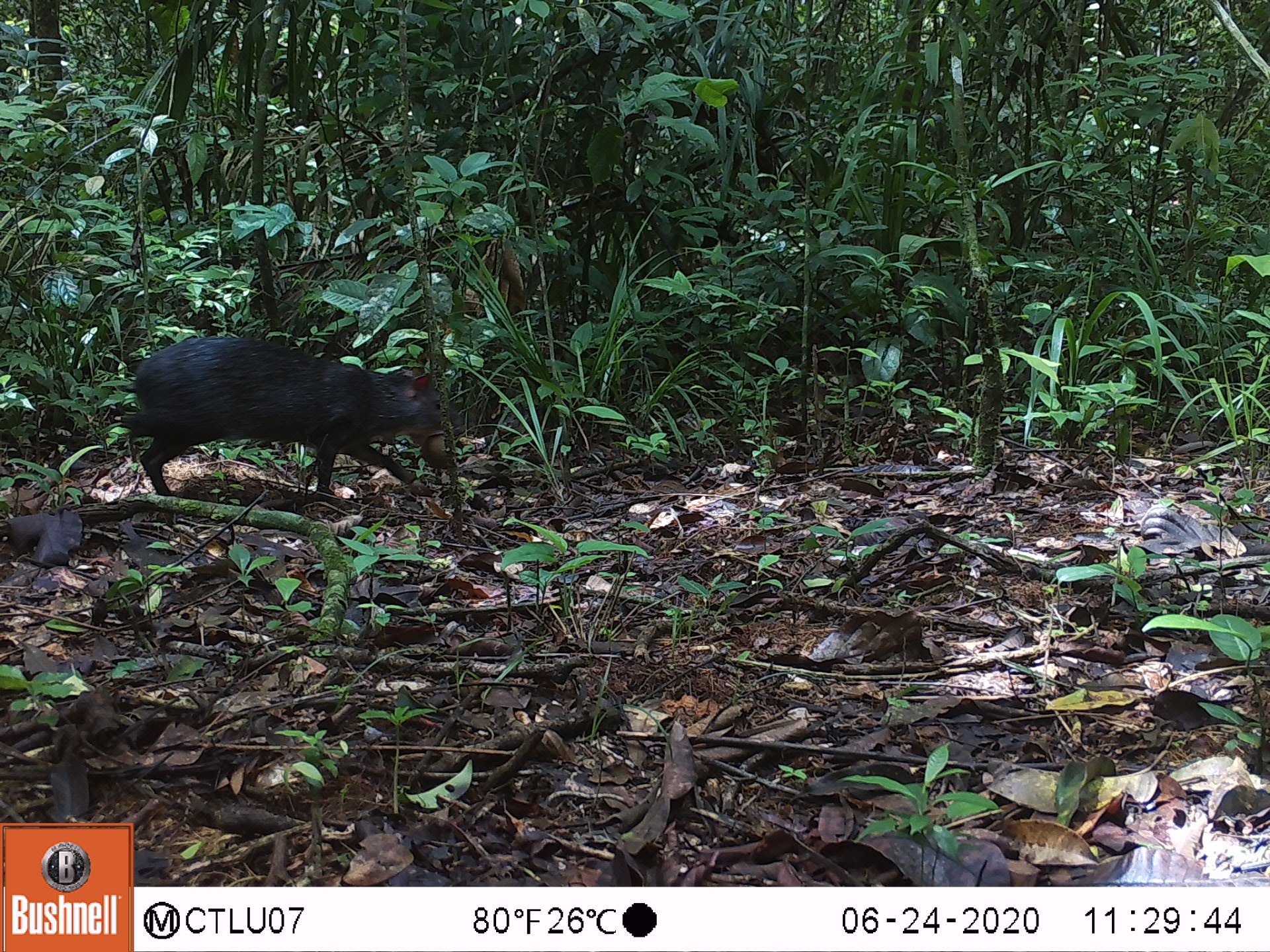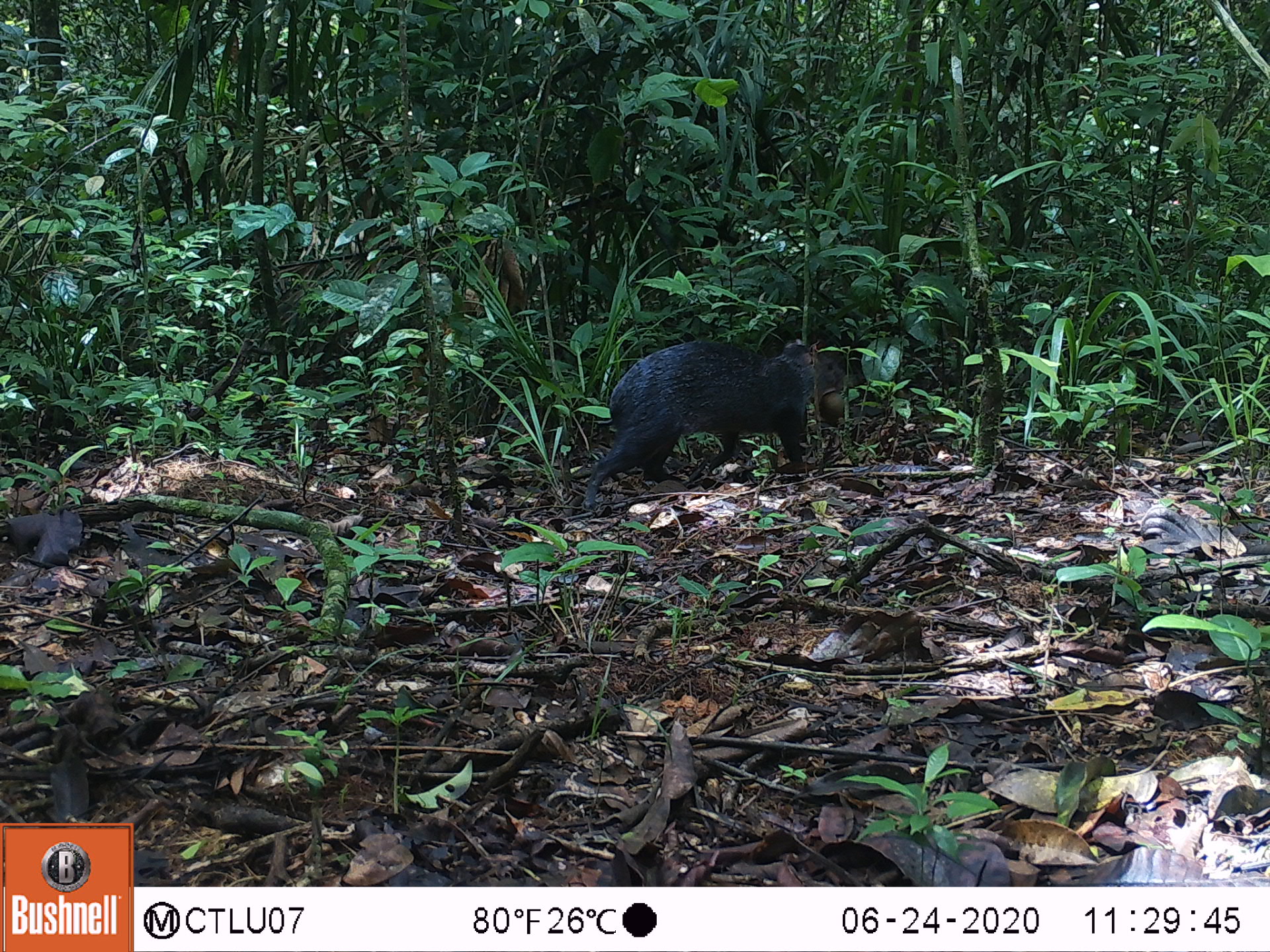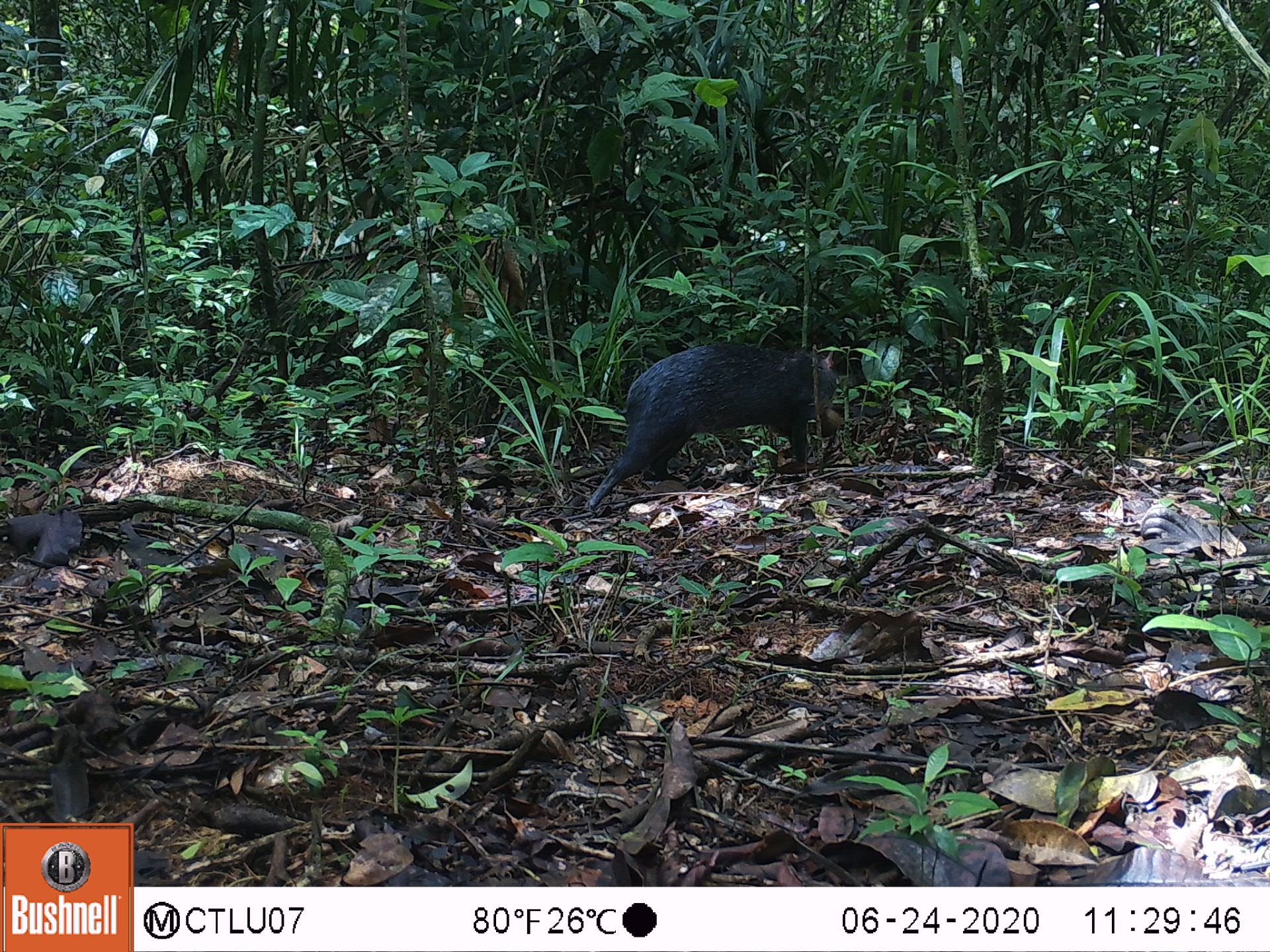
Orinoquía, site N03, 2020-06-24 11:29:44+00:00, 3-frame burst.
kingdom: Animalia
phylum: Chordata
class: Mammalia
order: Rodentia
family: Dasyproctidae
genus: Dasyprocta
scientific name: Dasyprocta fuliginosa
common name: black agouti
Black agouti (Dasyprocta fuliginosa).